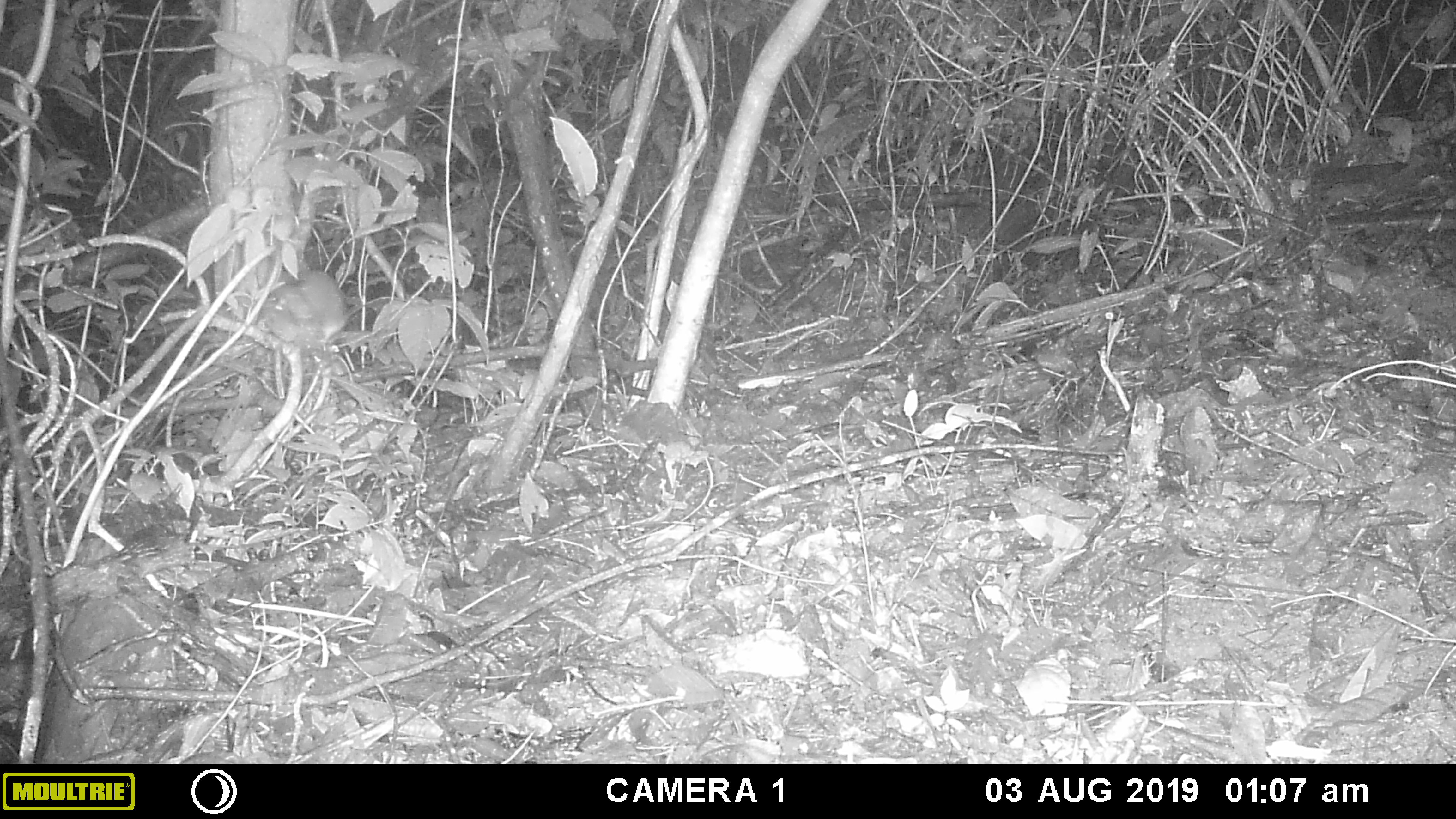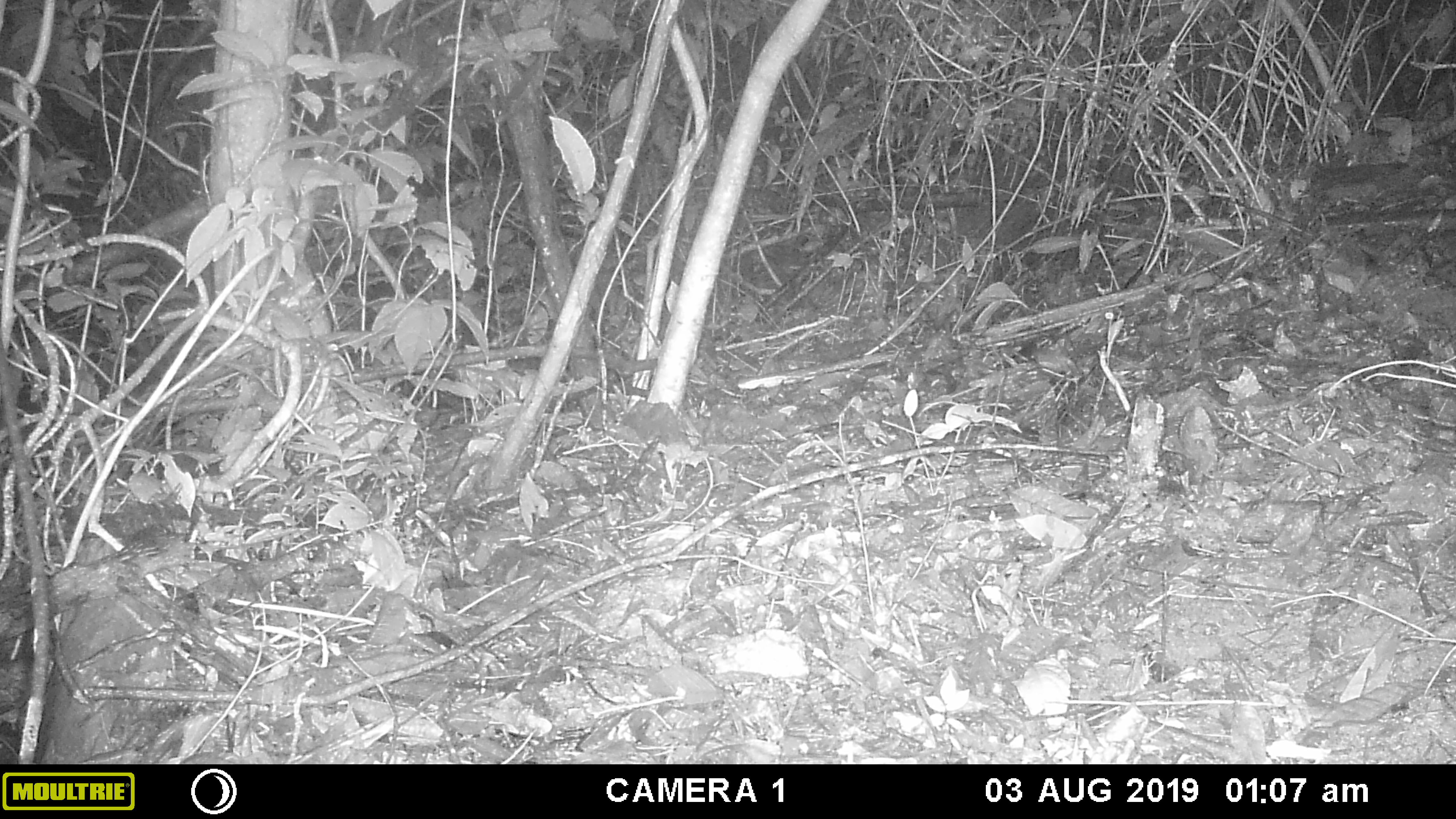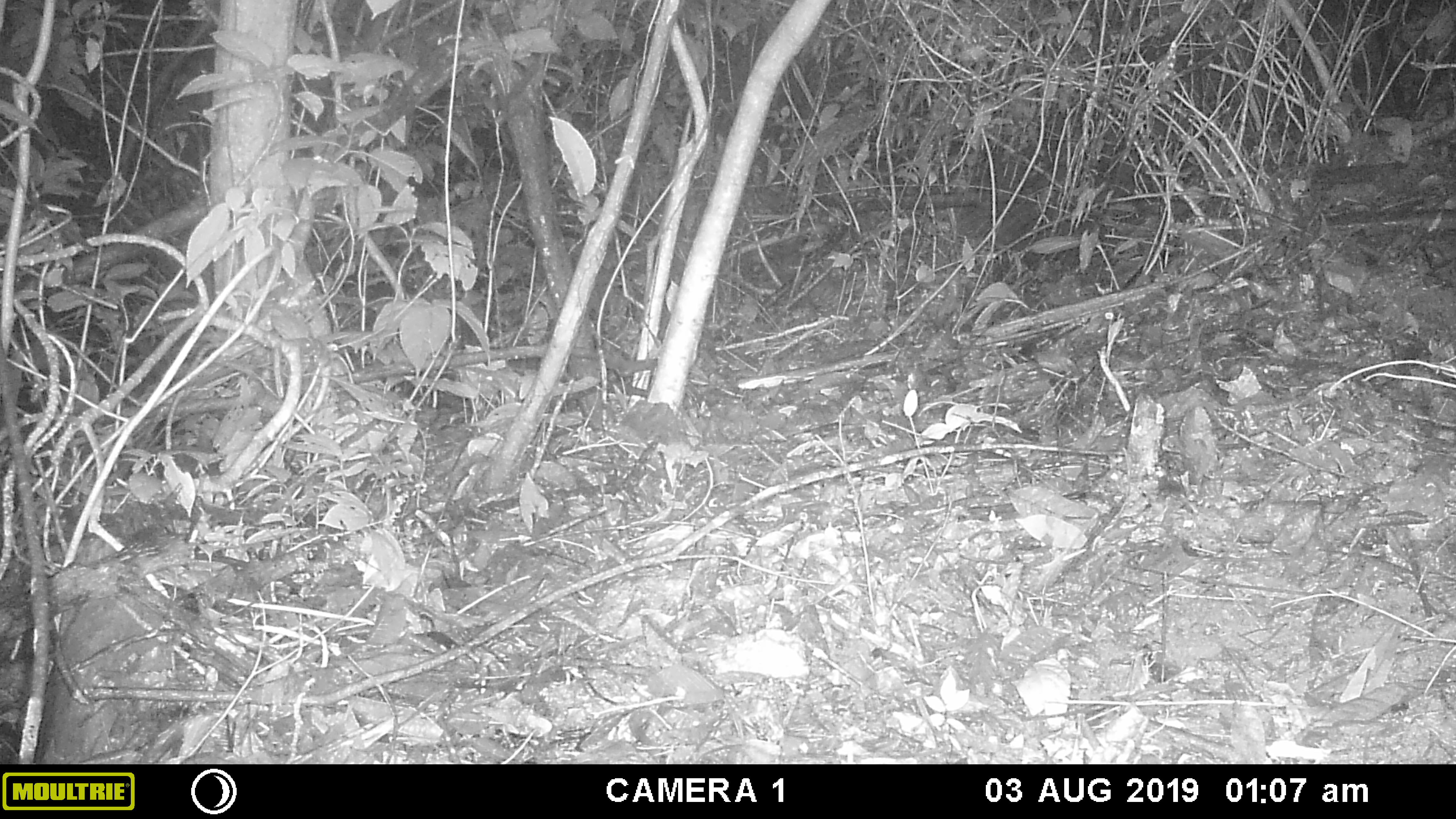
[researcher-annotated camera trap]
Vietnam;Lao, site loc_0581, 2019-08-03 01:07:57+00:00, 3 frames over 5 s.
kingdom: Animalia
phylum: Chordata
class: Mammalia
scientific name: Mammalia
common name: mammal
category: unidentified small mammal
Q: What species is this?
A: Unidentified small mammal (mammal) (Mammalia).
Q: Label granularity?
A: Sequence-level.